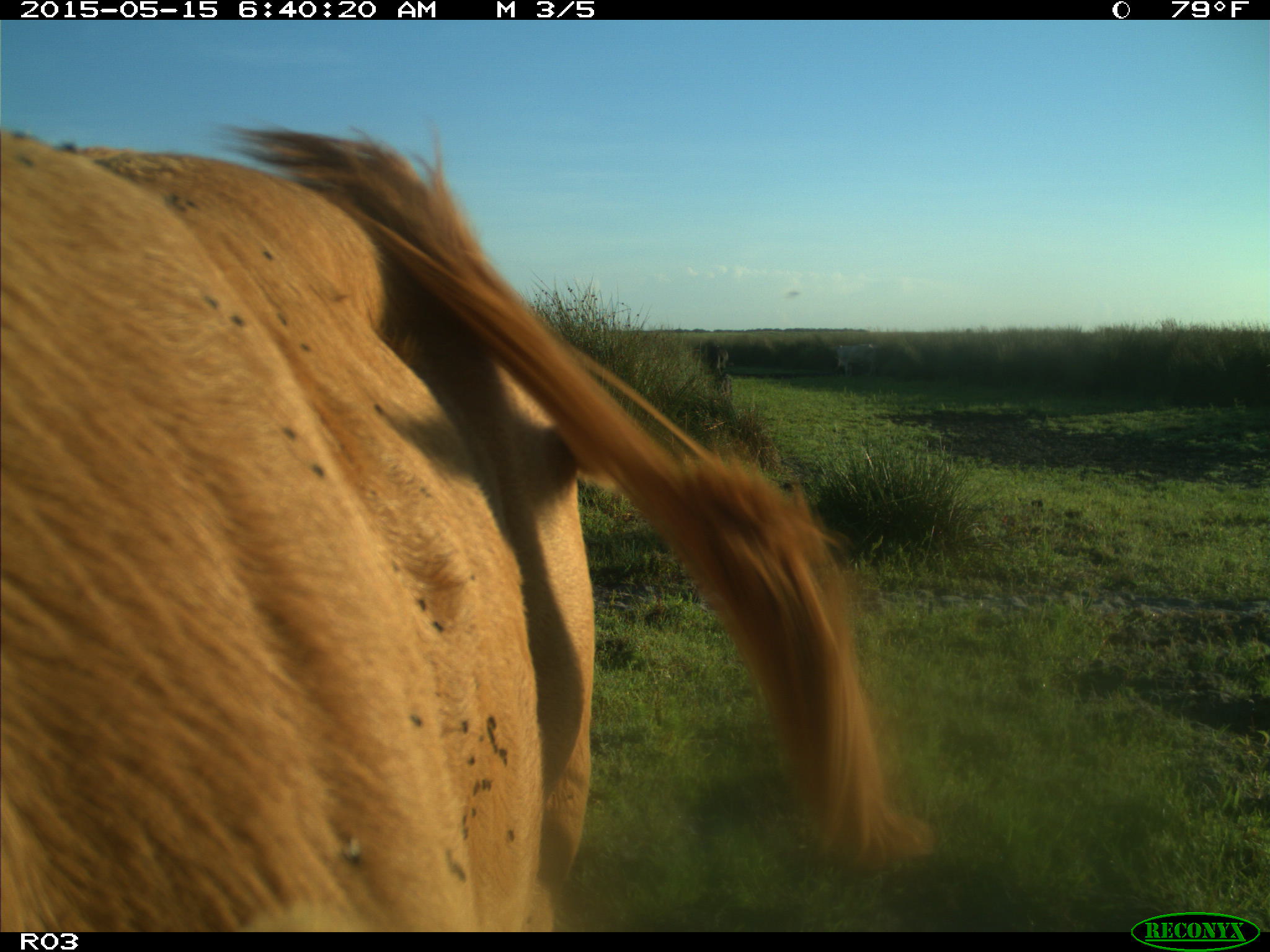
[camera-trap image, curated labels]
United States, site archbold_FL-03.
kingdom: Animalia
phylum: Chordata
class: Mammalia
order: Artiodactyla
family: Bovidae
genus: Bos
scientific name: Bos taurus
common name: domestic cow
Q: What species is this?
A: Bos taurus (domestic cow).